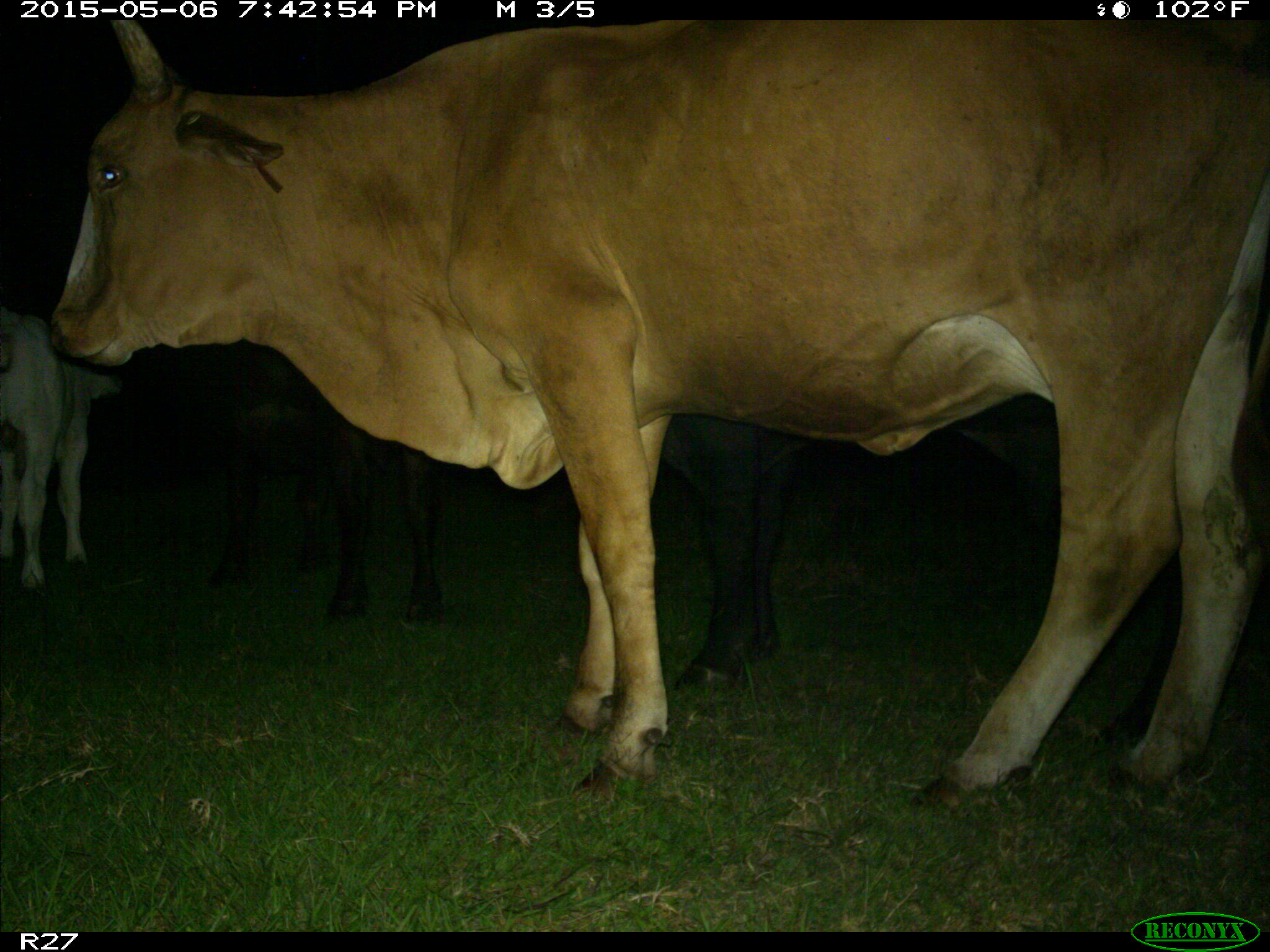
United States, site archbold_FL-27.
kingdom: Animalia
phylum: Chordata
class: Mammalia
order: Artiodactyla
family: Bovidae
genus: Bos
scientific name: Bos taurus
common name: domestic cow